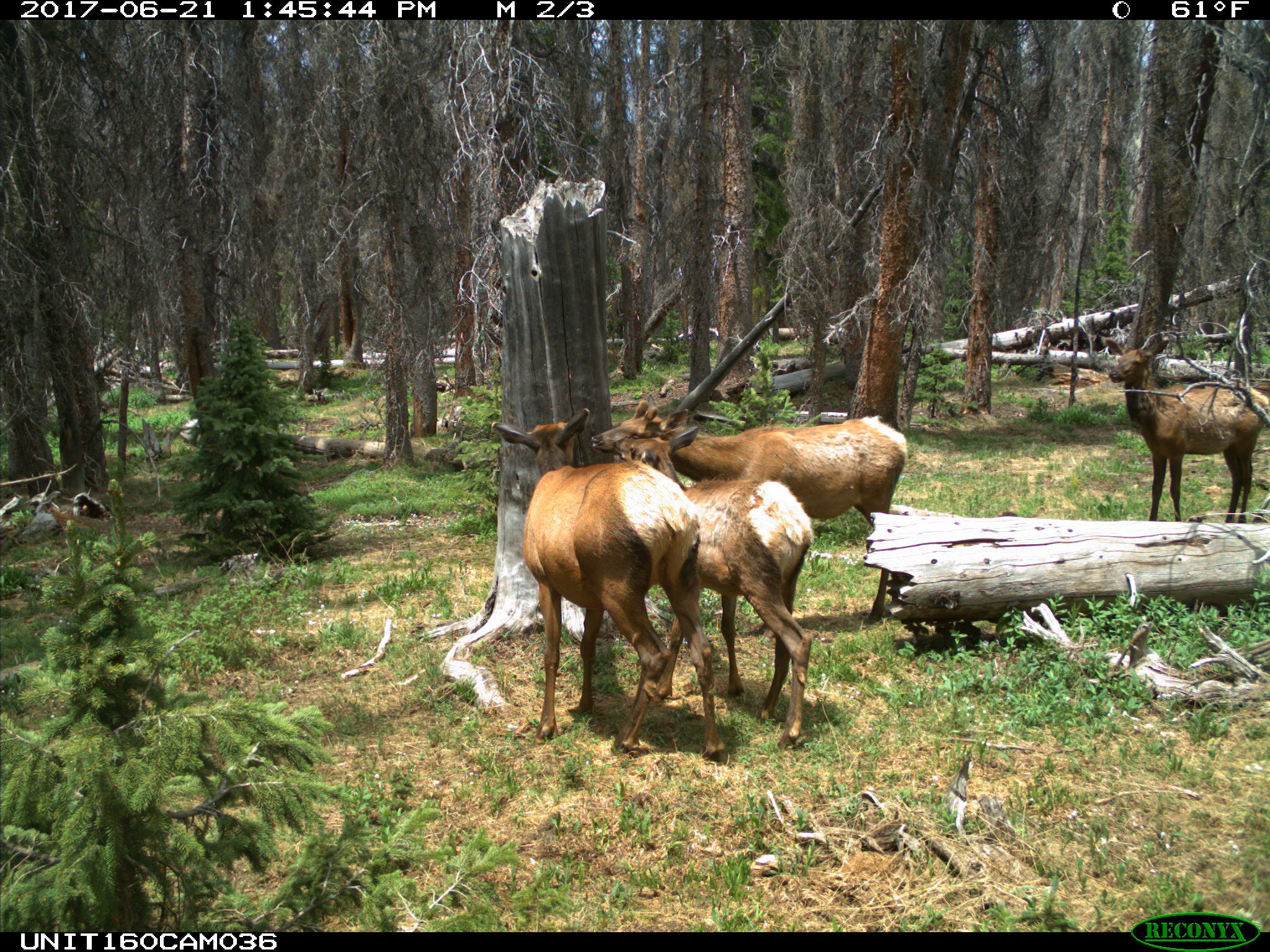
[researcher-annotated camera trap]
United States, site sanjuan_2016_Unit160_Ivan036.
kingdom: Animalia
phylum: Chordata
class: Mammalia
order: Artiodactyla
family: Cervidae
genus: Cervus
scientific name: Cervus elaphus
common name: red deer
Cervus elaphus (red deer).